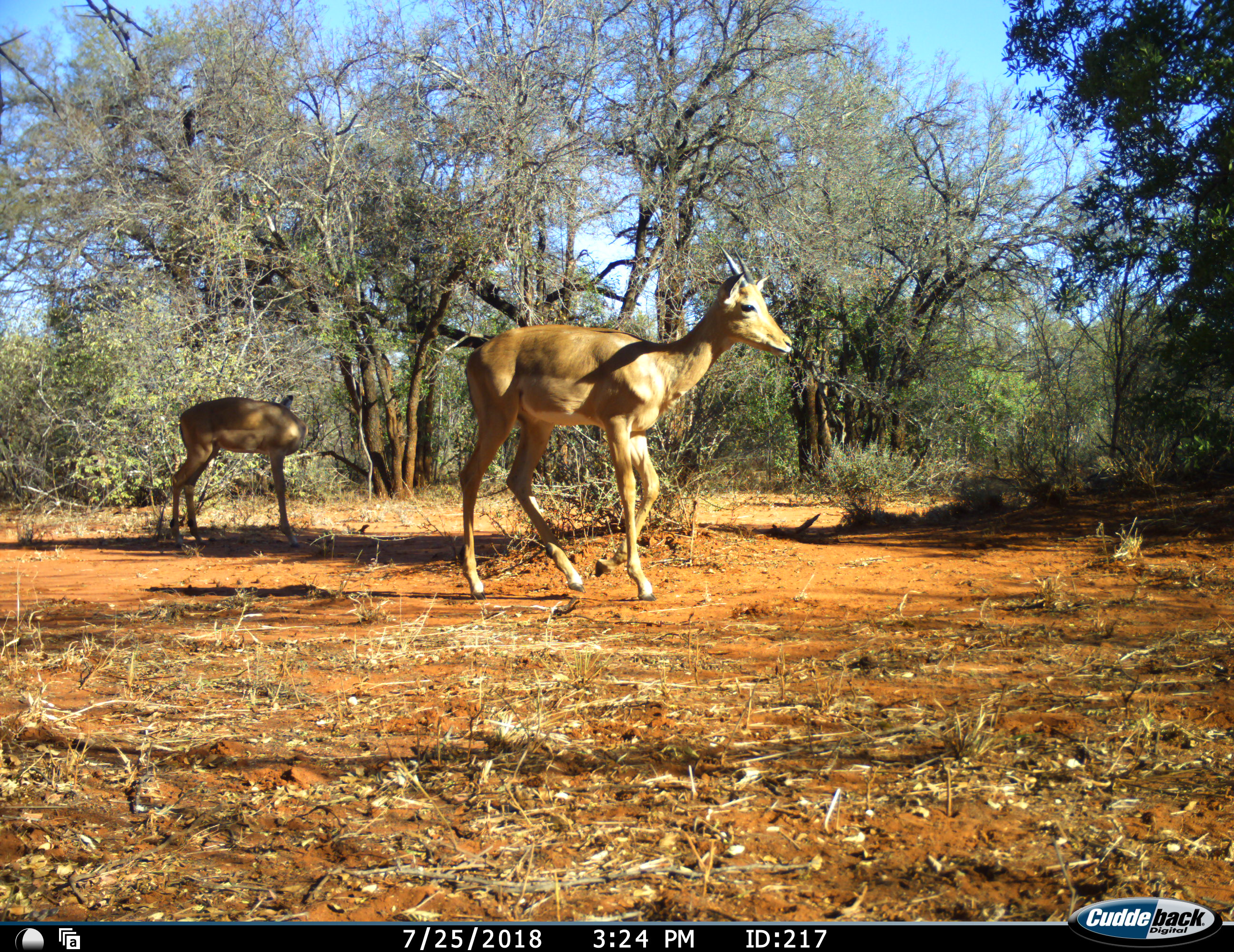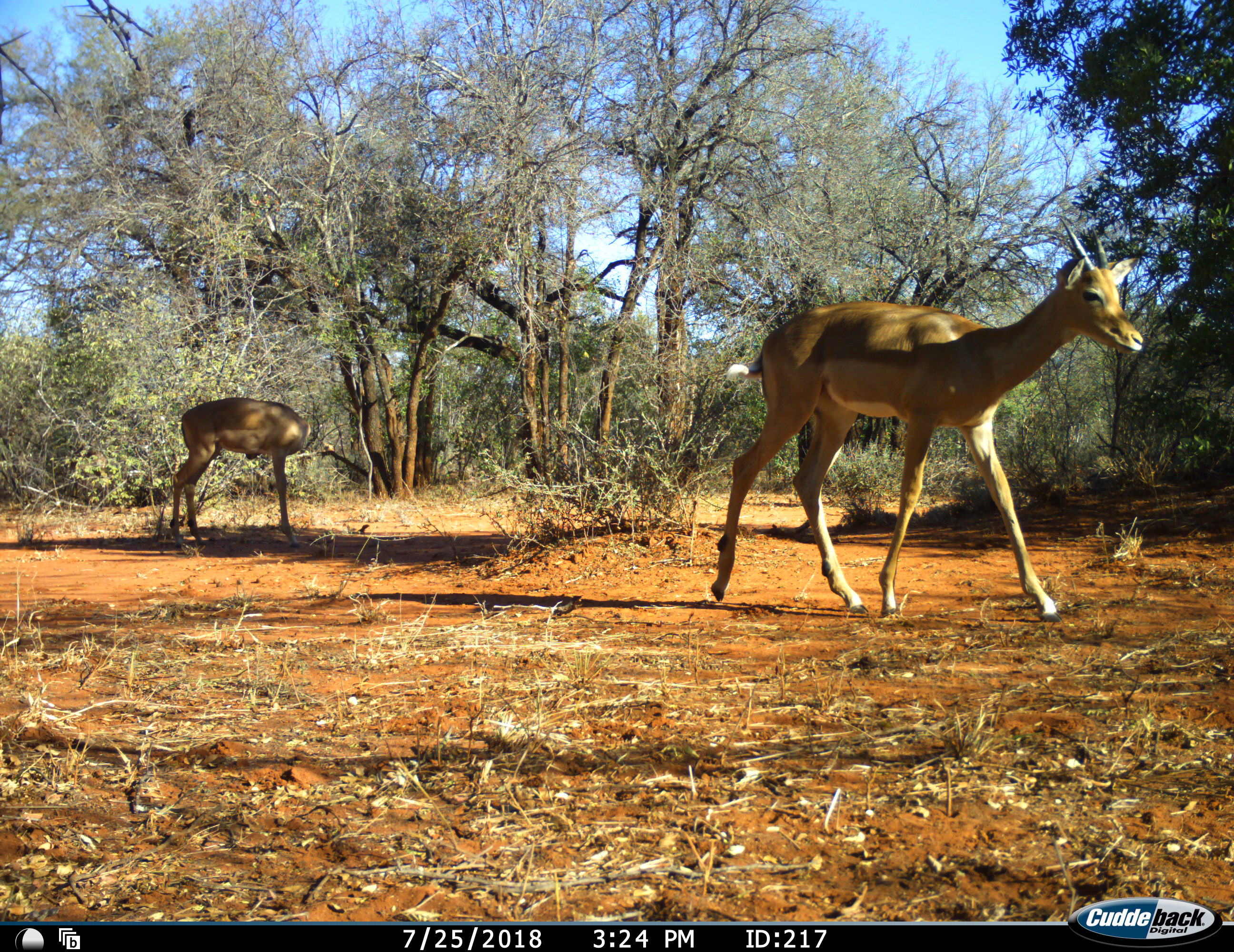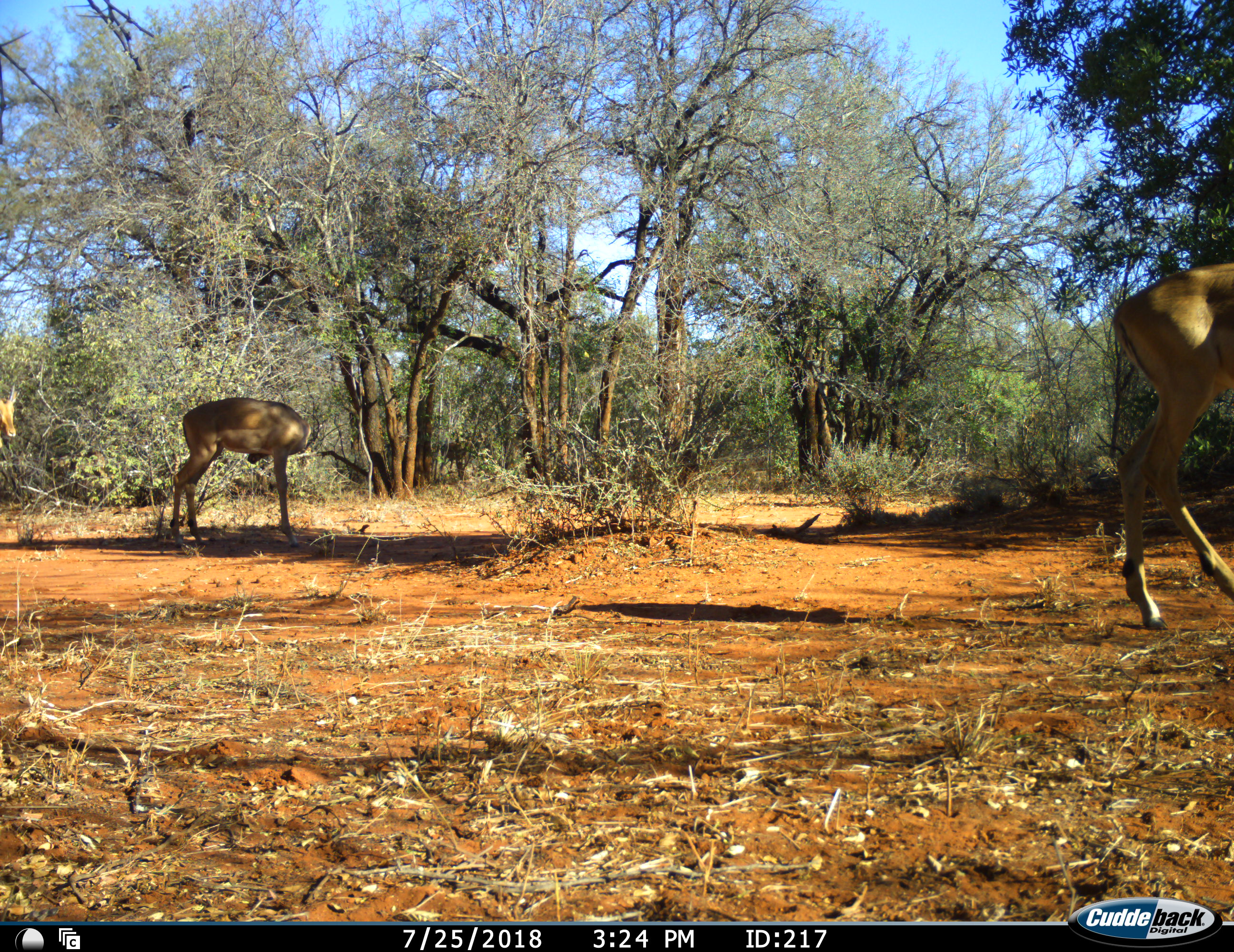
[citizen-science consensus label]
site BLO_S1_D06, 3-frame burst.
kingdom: Animalia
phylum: Chordata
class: Mammalia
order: Artiodactyla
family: Bovidae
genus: Aepyceros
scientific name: Aepyceros melampus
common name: impala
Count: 3.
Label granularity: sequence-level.